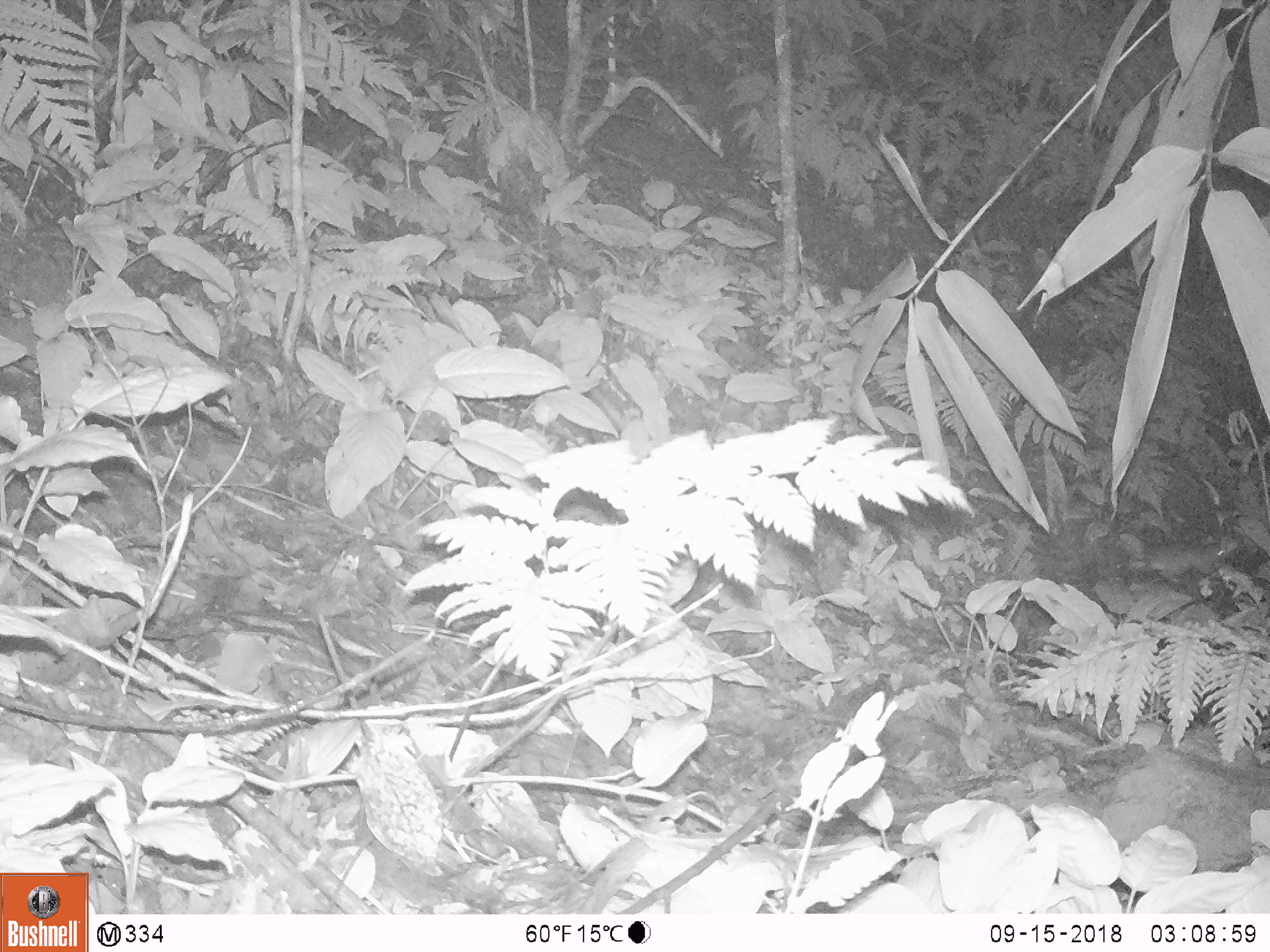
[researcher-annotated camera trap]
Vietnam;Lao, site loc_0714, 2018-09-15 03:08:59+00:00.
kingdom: Animalia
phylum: Chordata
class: Mammalia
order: Rodentia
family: Muridae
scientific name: Muridae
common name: old-world mice and rats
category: unidentified murid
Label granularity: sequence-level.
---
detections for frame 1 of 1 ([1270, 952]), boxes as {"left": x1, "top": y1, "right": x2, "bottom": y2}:
unidentified murid: {"left": 1149, "top": 540, "right": 1231, "bottom": 582}